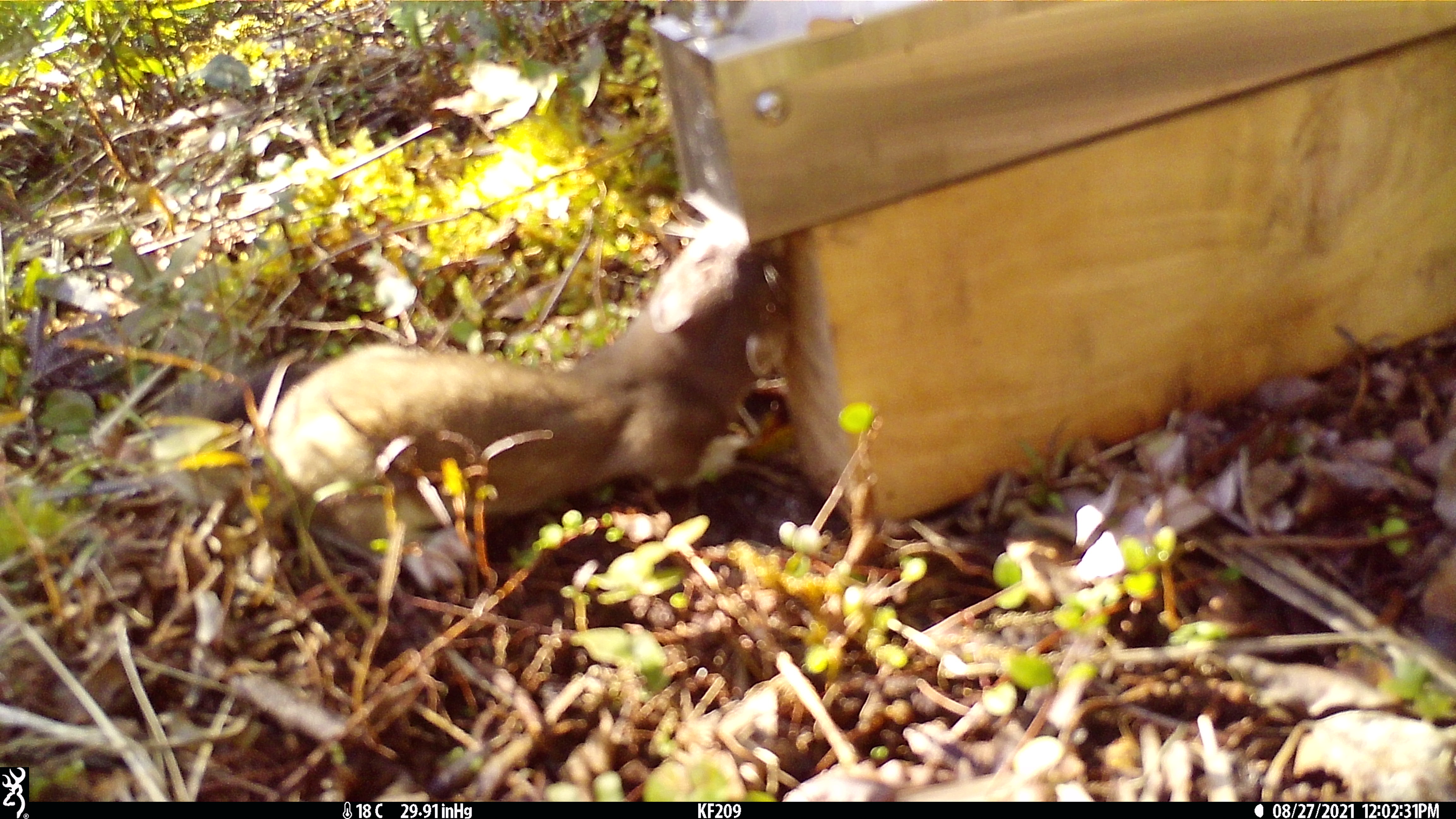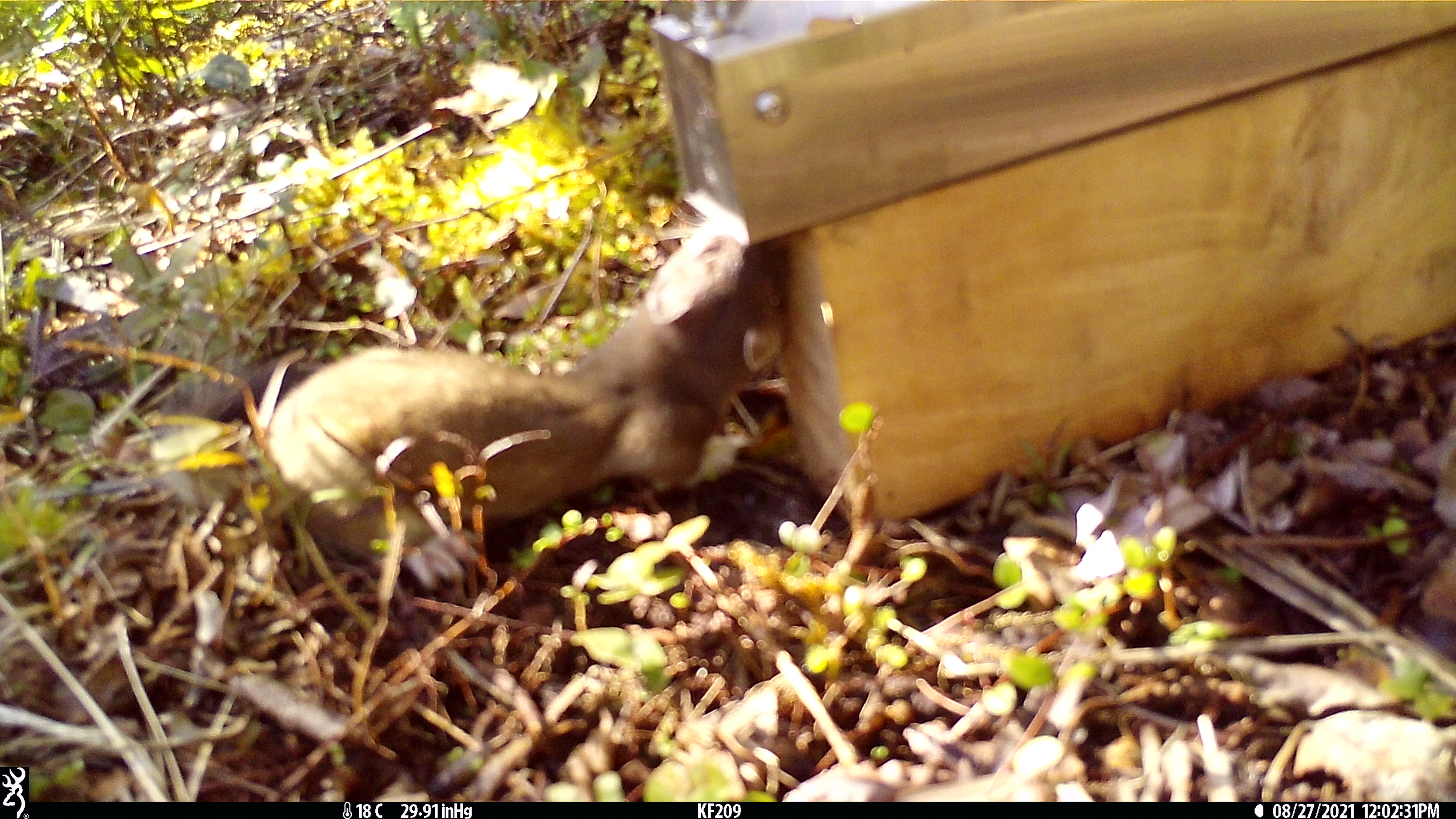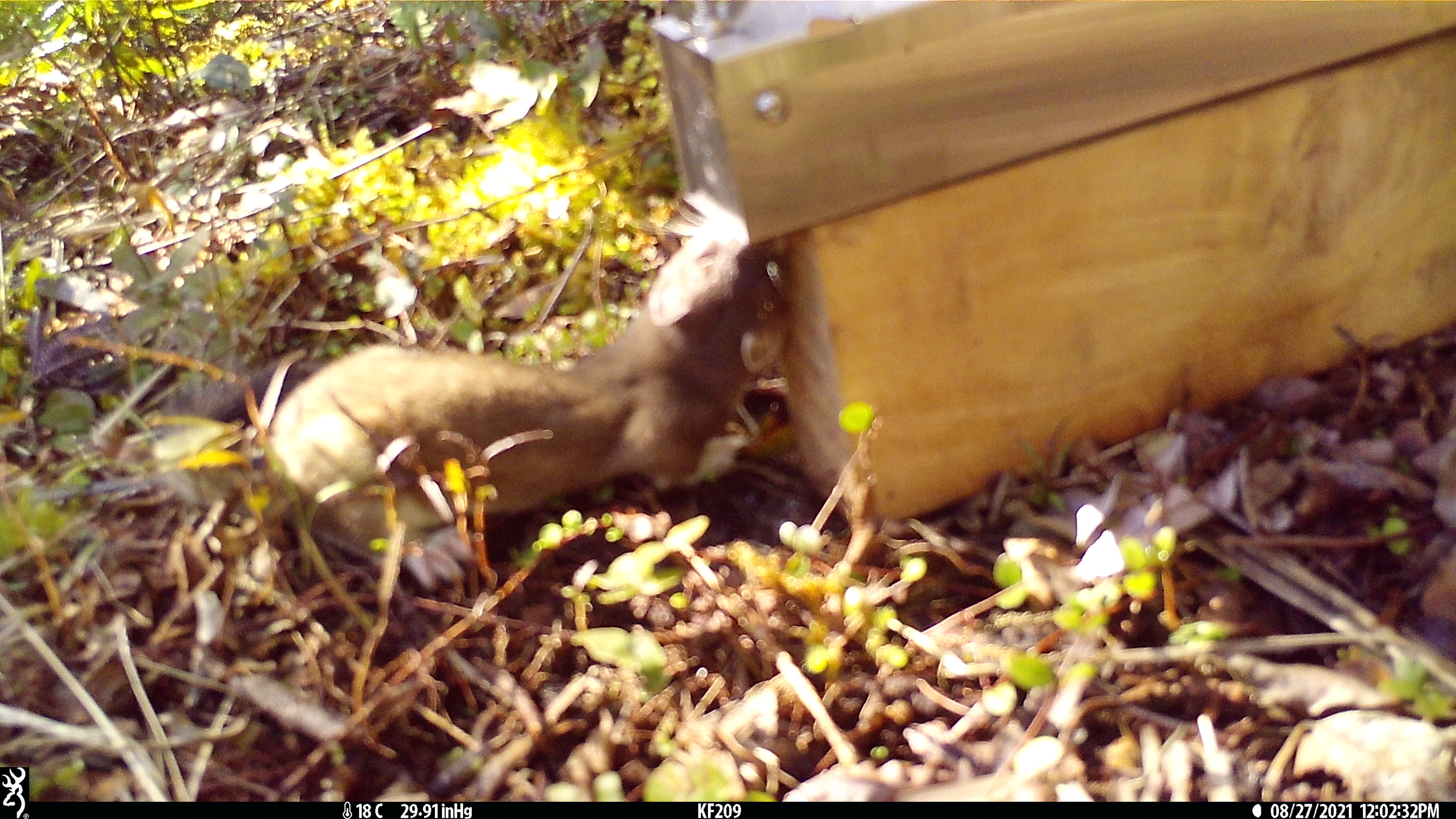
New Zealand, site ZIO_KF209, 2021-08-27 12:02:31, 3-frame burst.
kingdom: Animalia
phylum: Chordata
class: Mammalia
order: Carnivora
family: Mustelidae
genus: Mustela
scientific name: Mustela erminea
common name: stoat